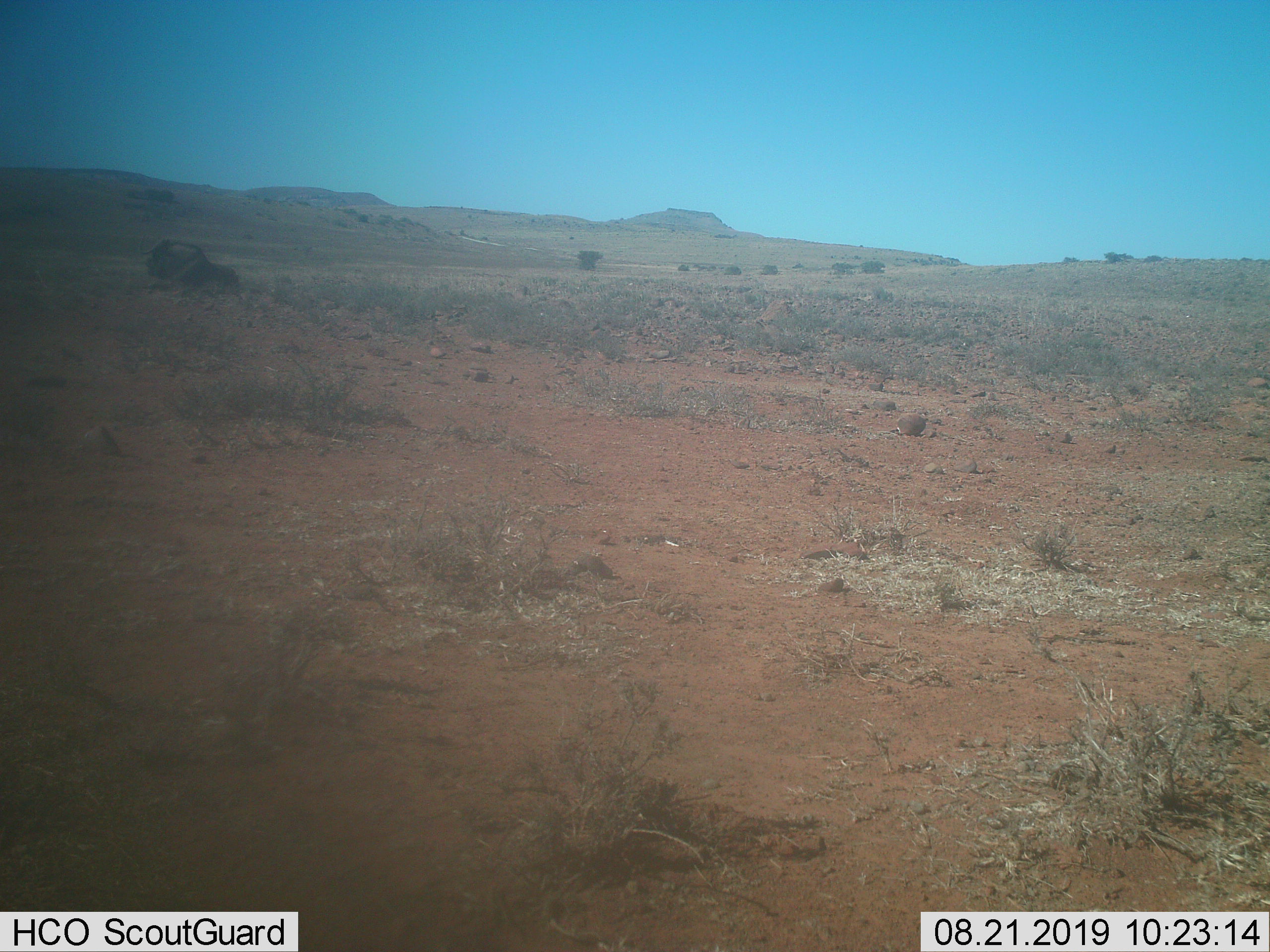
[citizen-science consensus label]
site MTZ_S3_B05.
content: unidentified animal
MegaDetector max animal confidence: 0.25